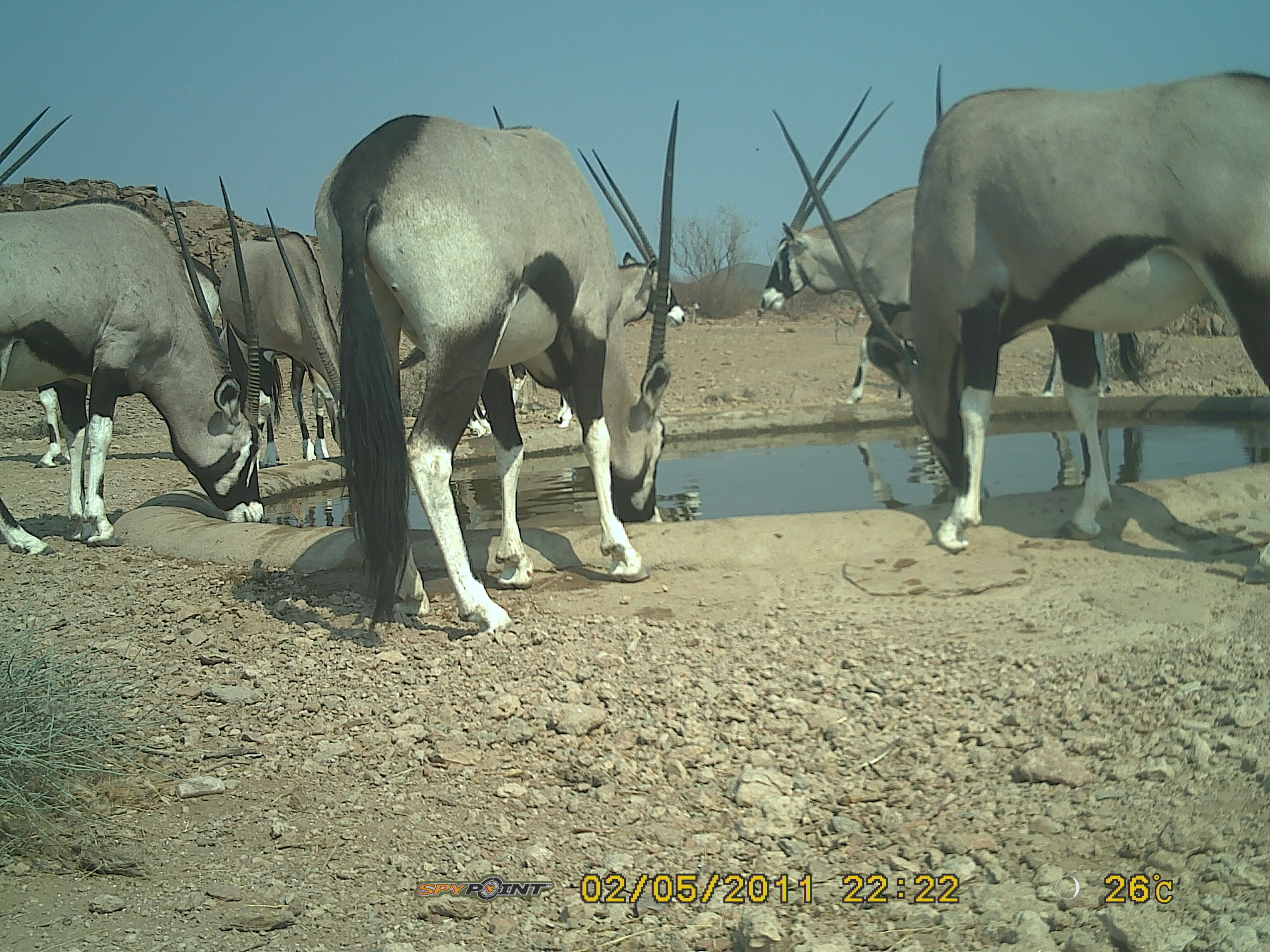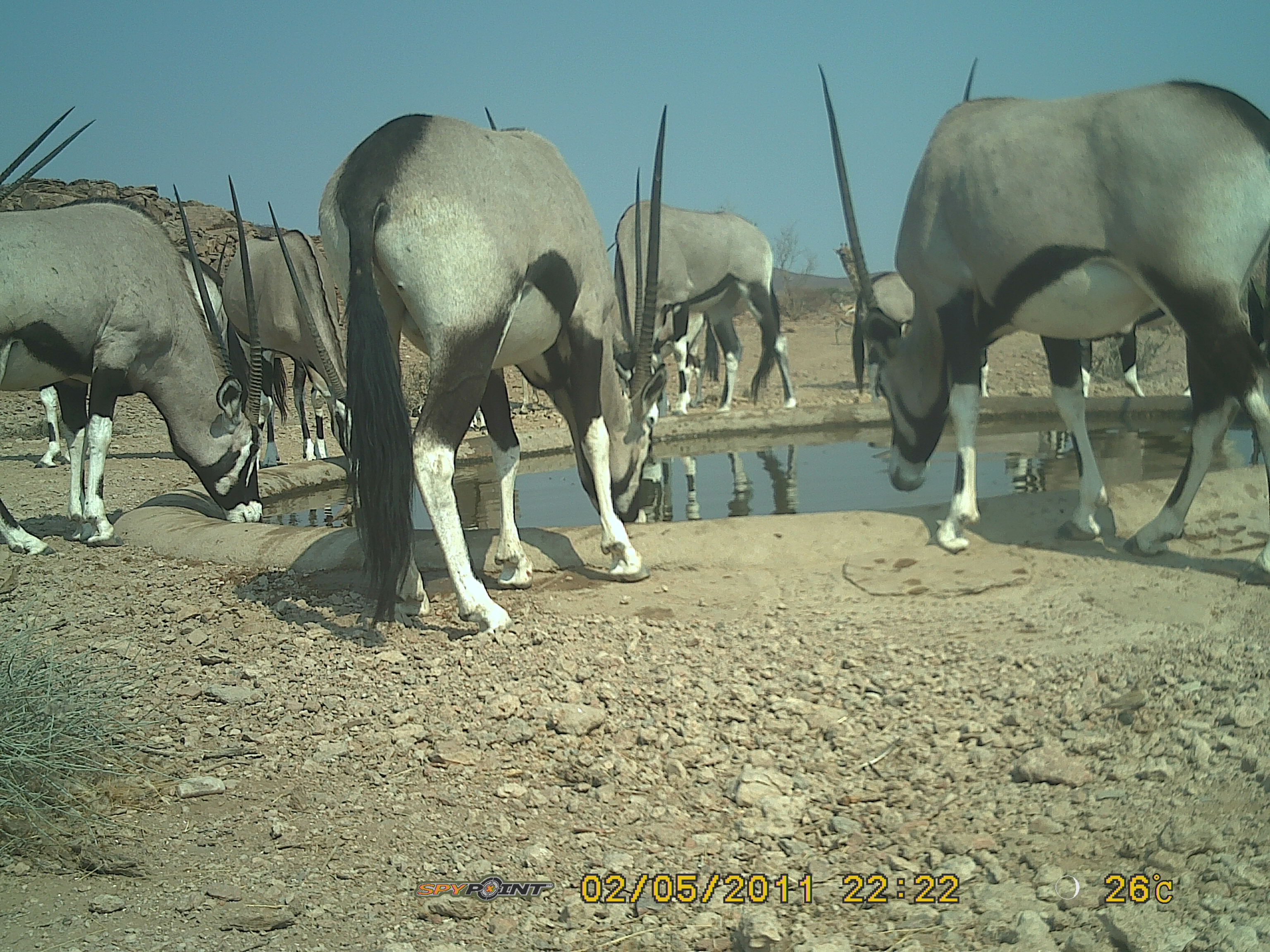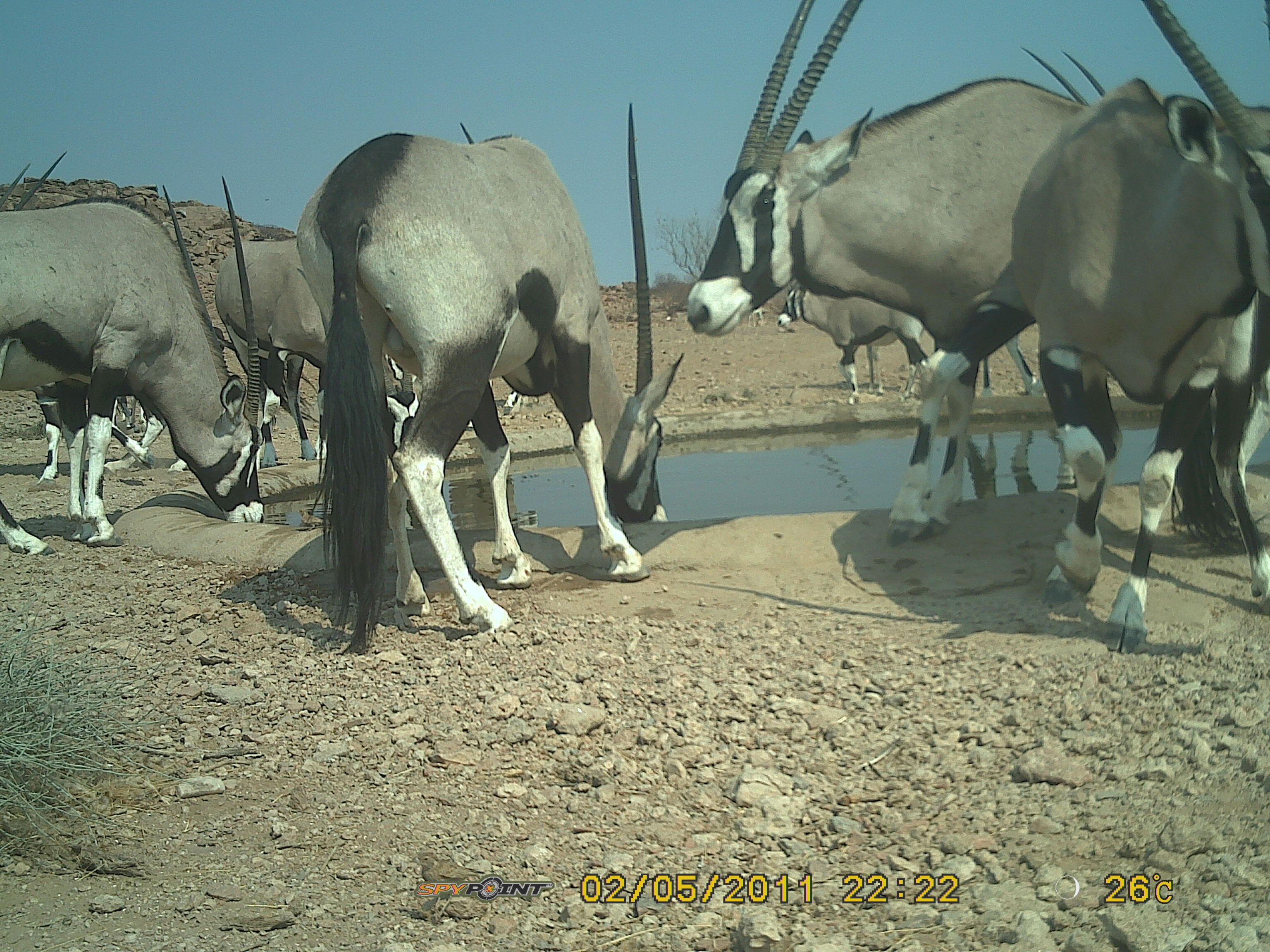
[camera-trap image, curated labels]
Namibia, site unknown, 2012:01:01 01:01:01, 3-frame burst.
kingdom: Animalia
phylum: Chordata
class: Mammalia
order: Artiodactyla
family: Bovidae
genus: Oryx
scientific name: Oryx gazella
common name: gemsbok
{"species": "Oryx gazella (gemsbok)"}